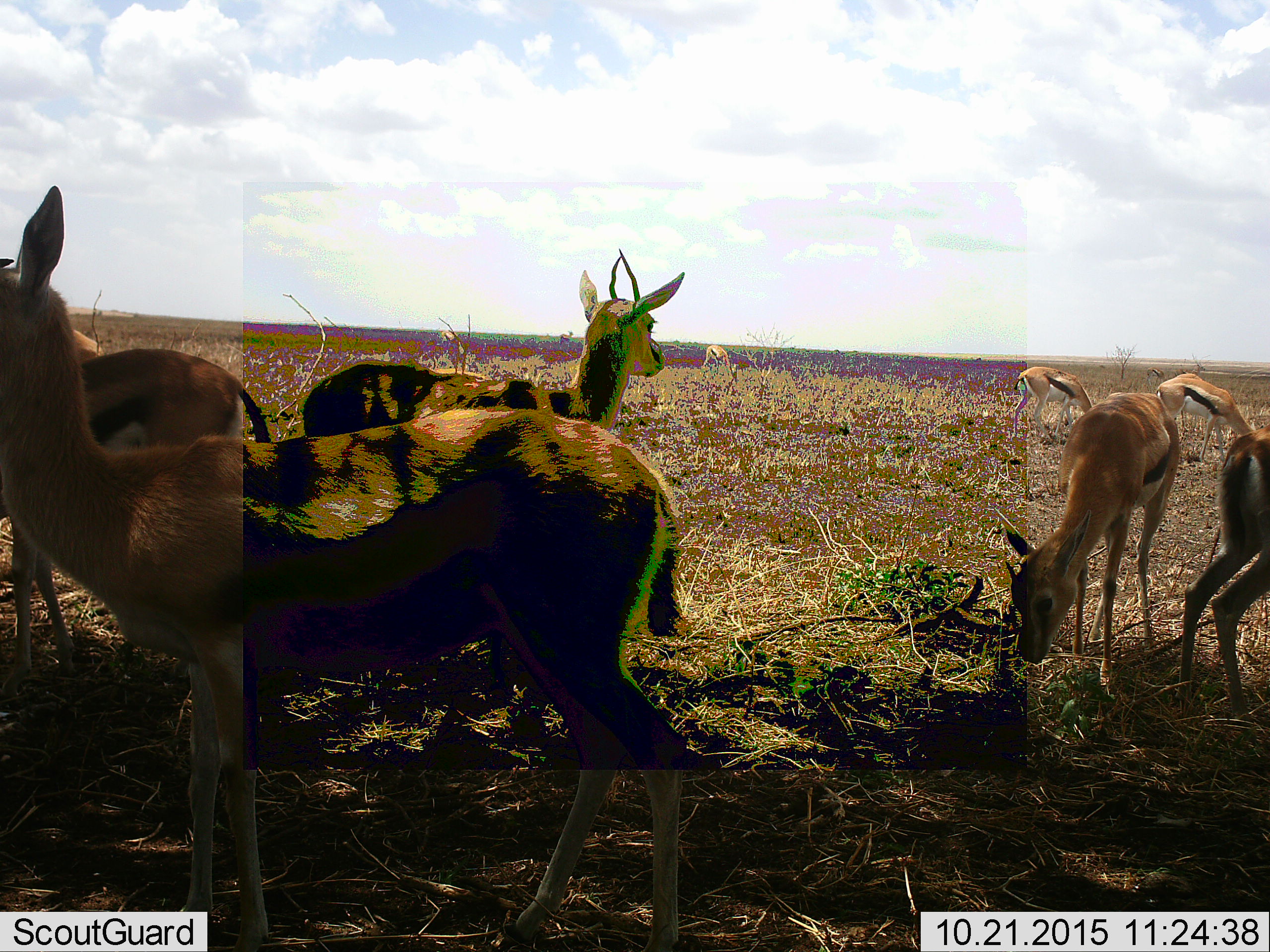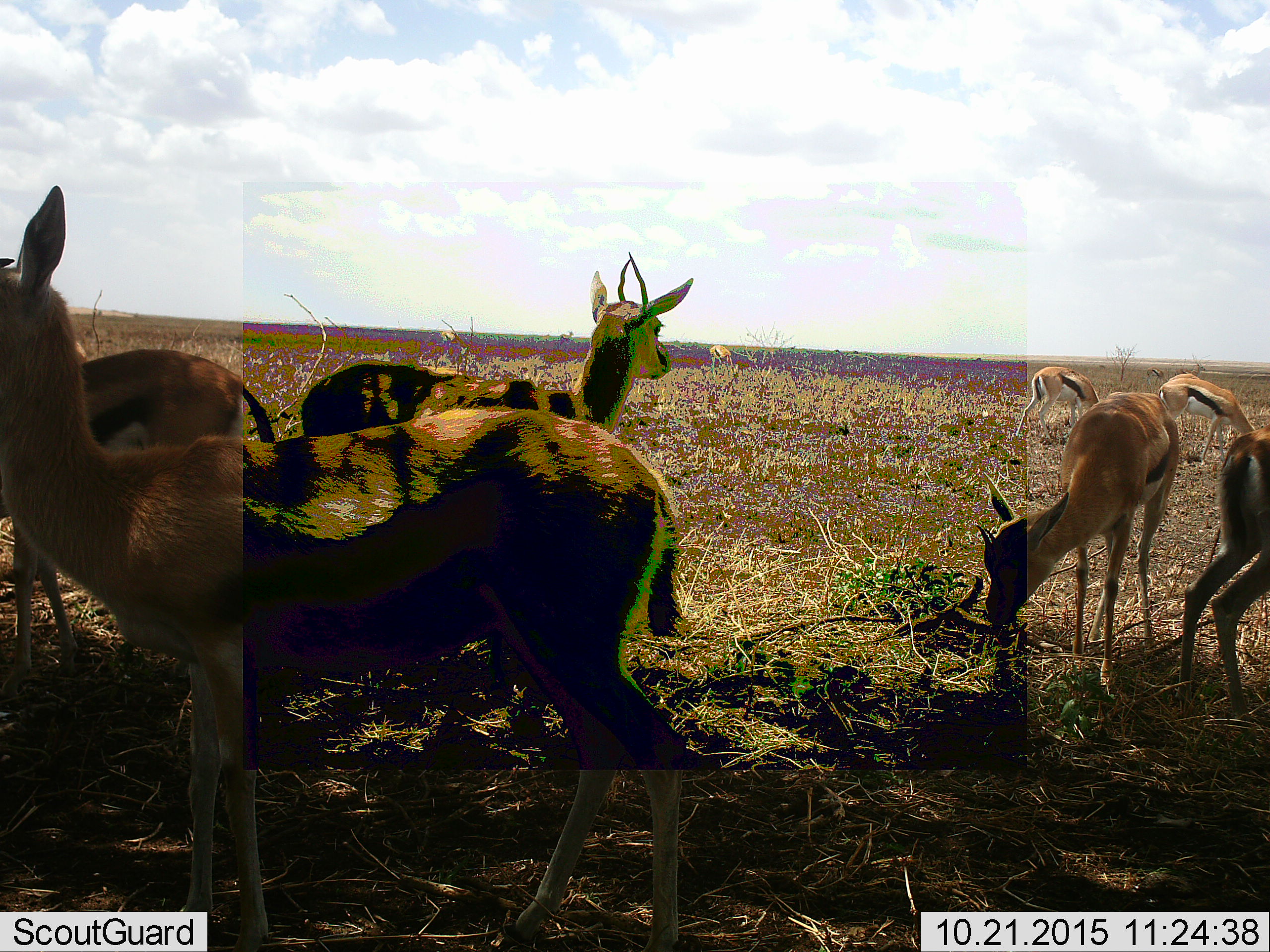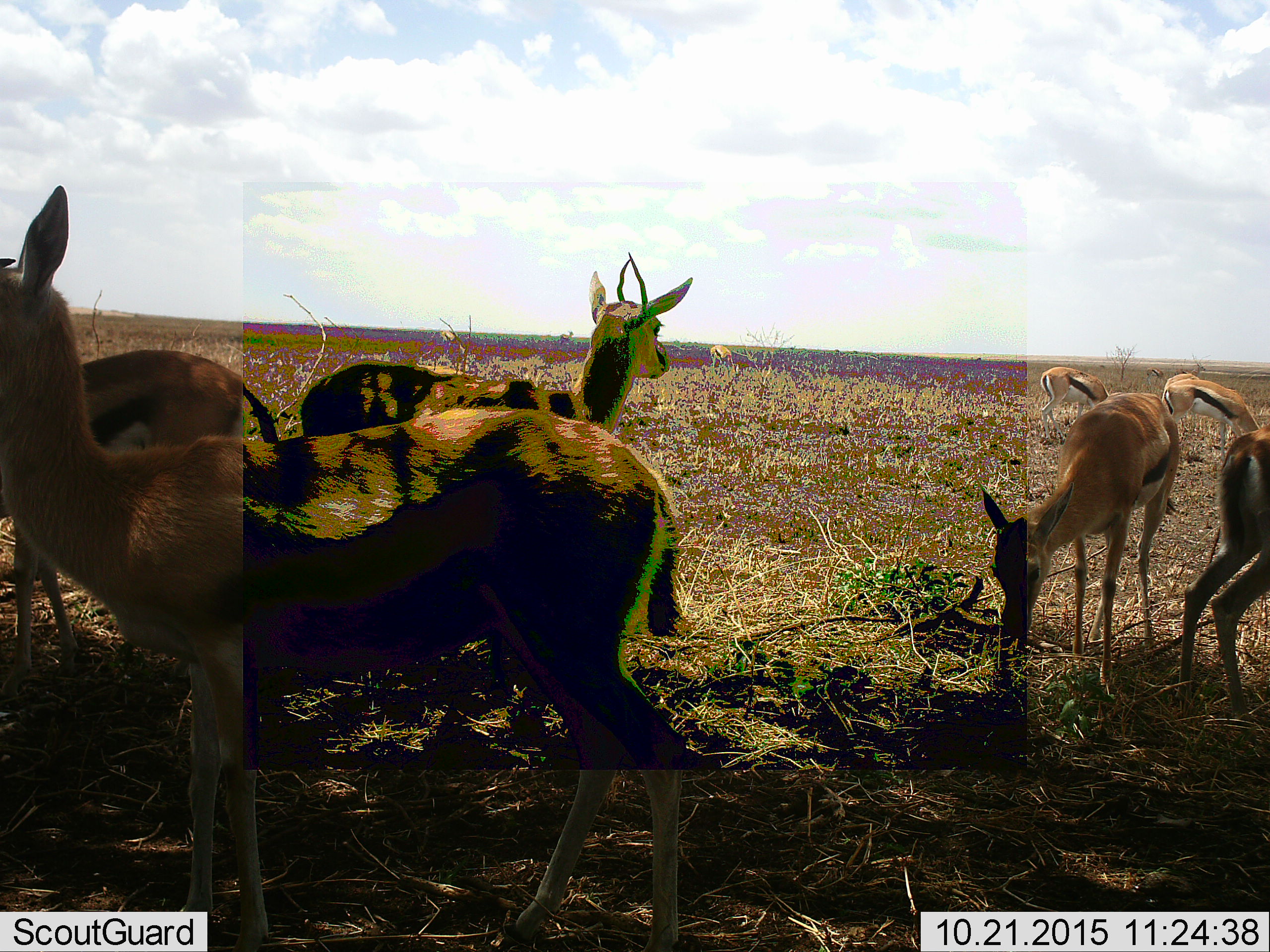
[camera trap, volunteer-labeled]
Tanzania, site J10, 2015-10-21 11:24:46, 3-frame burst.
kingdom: Animalia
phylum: Chordata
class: Mammalia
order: Artiodactyla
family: Bovidae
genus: Eudorcas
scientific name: Eudorcas thomsonii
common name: thomson's gazelle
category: gazellethomsons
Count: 11-50.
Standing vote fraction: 90%.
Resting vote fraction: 10%.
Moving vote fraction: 20%.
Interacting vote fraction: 0%.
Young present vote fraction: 10%.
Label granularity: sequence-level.